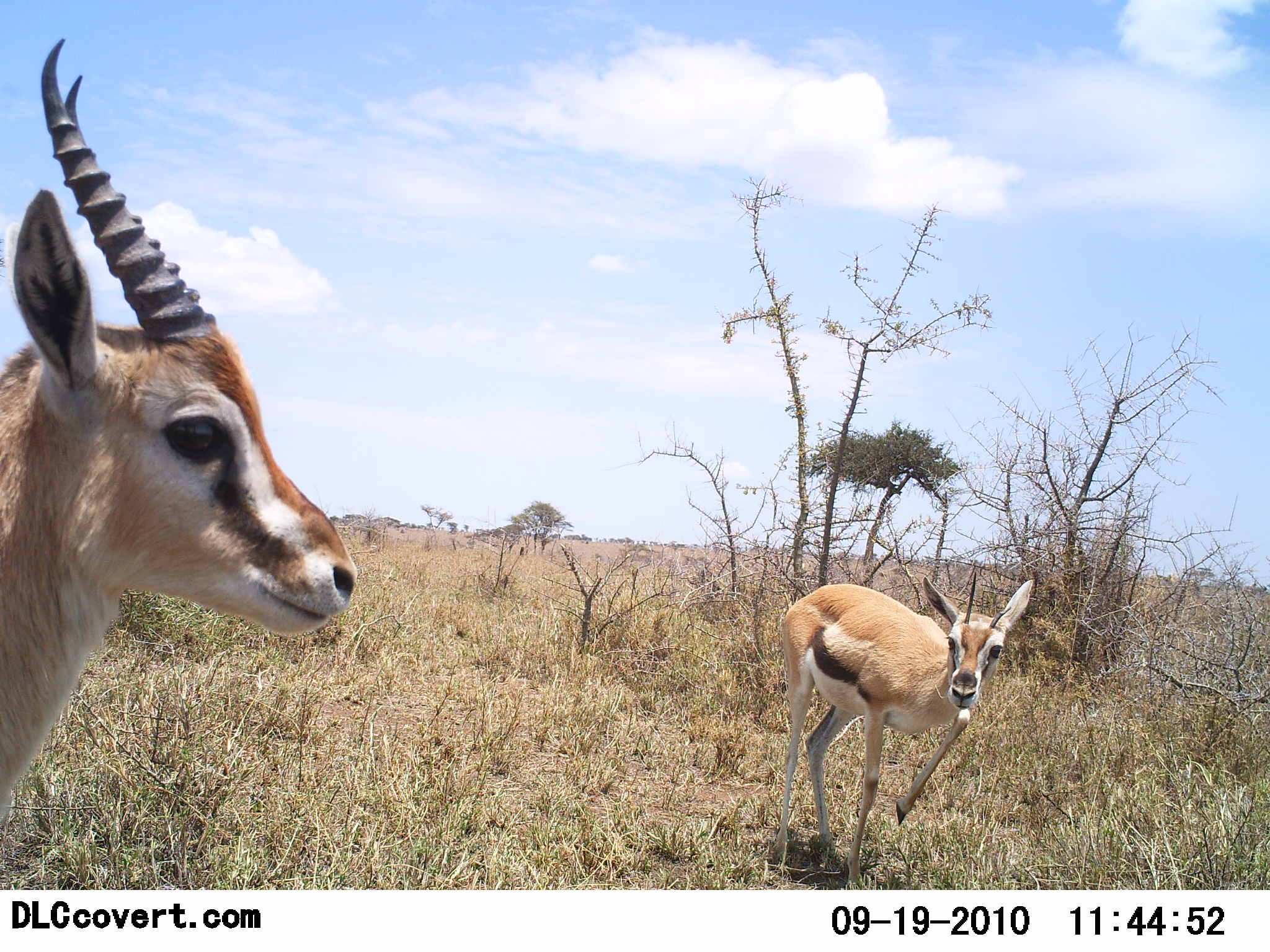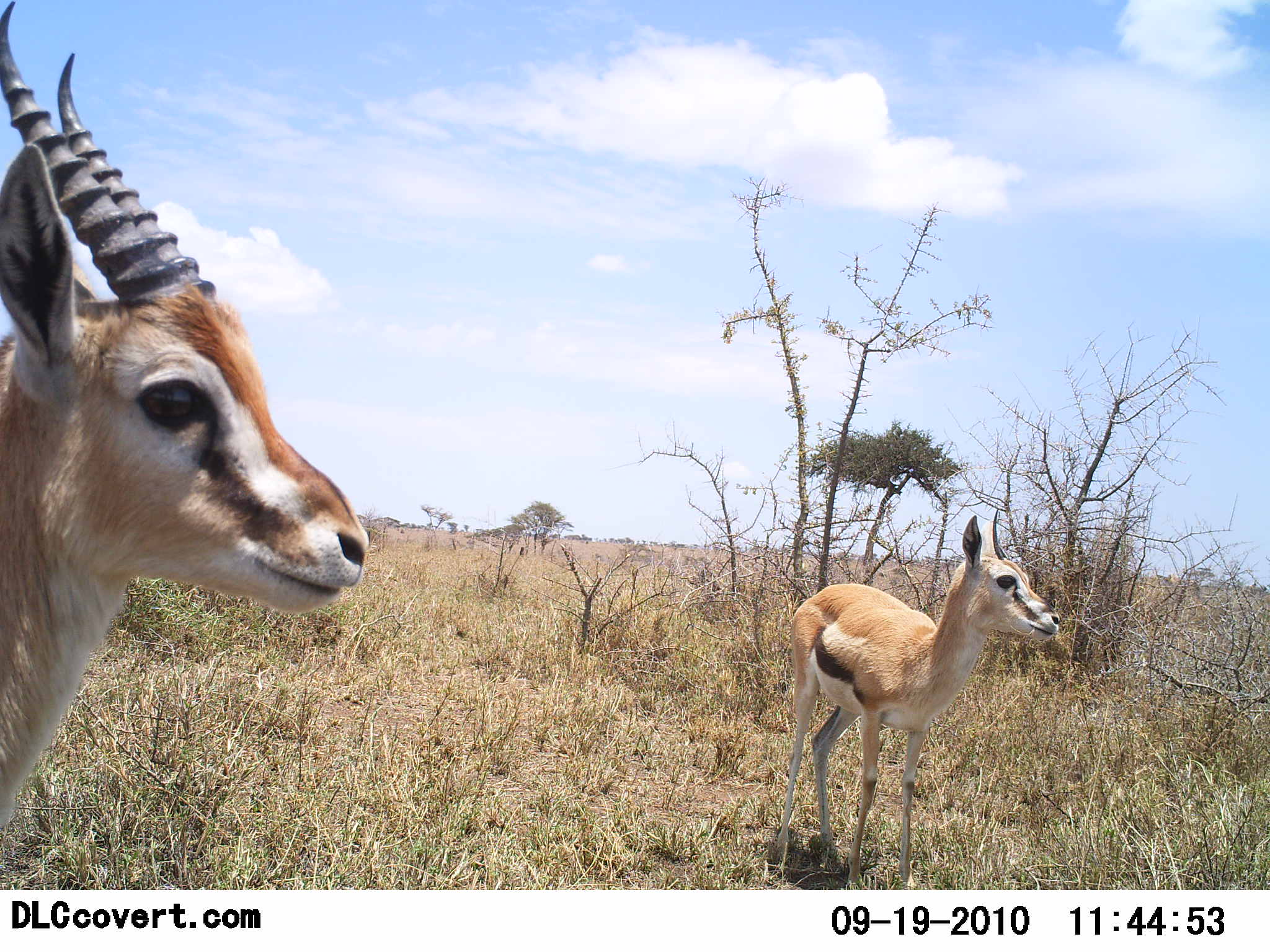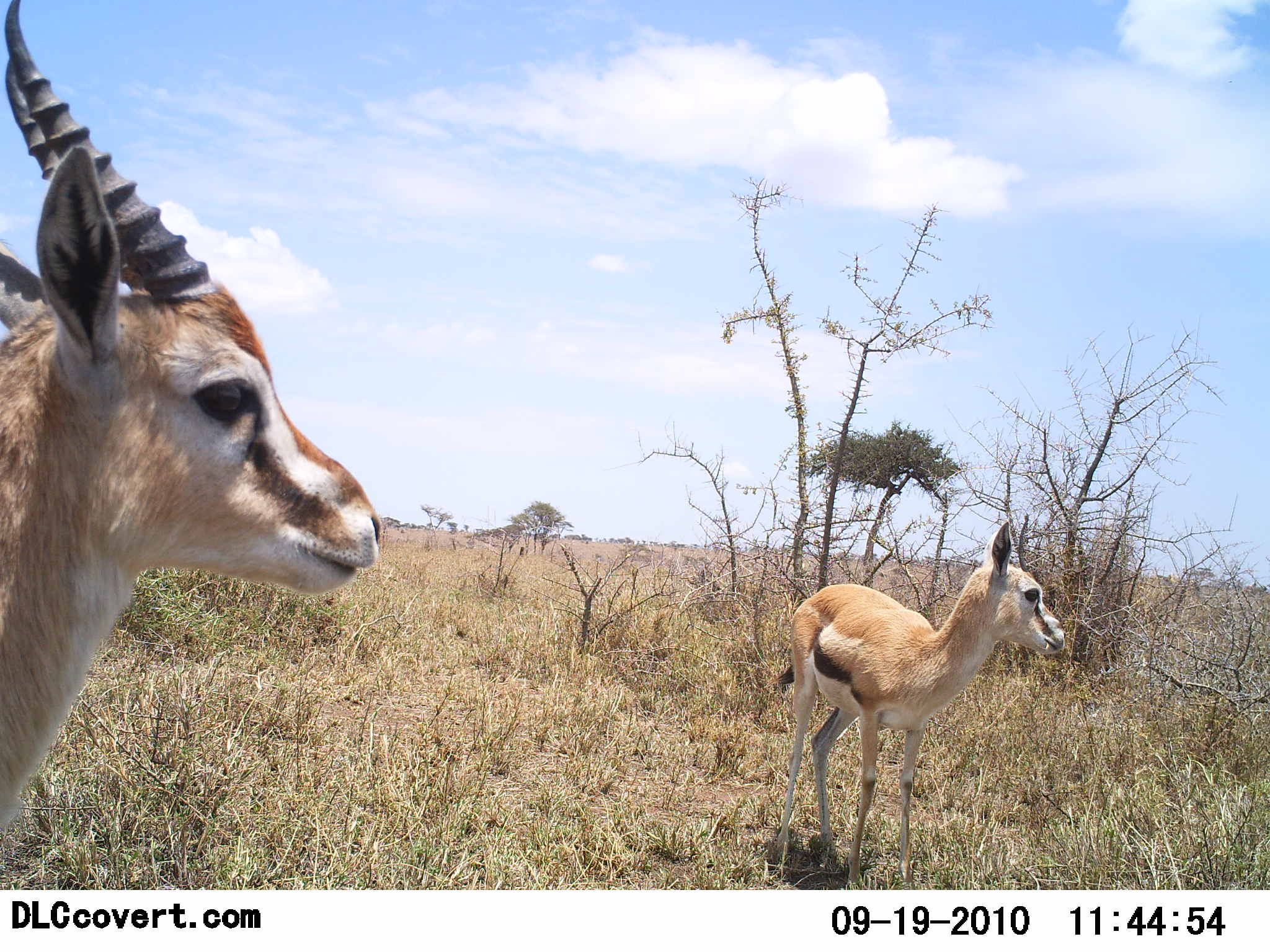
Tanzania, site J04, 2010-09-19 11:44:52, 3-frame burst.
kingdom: Animalia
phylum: Chordata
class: Mammalia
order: Artiodactyla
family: Bovidae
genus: Eudorcas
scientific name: Eudorcas thomsonii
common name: thomson's gazelle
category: gazellethomsons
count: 2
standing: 100%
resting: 0%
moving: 0%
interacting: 0%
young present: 25%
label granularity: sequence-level